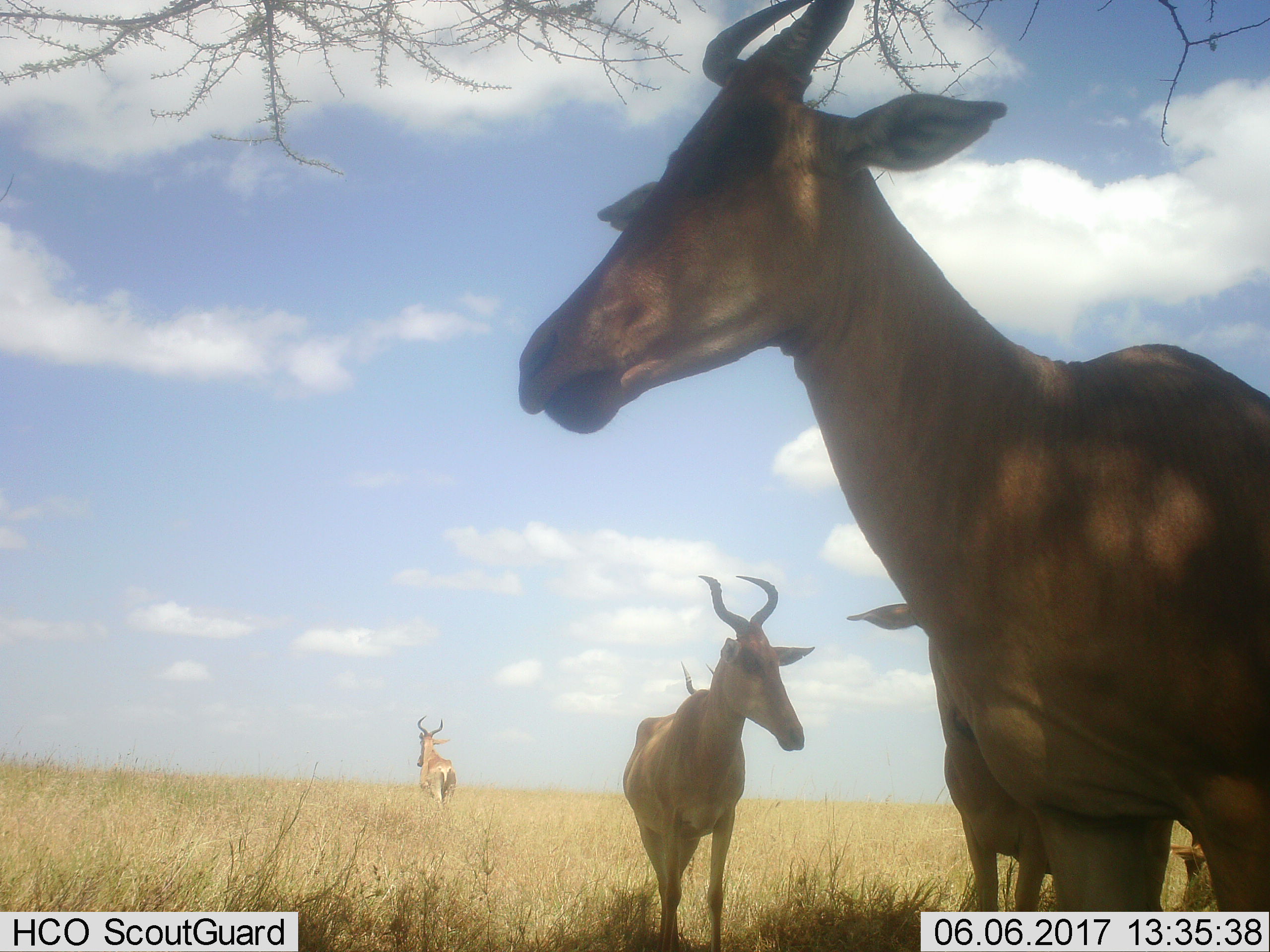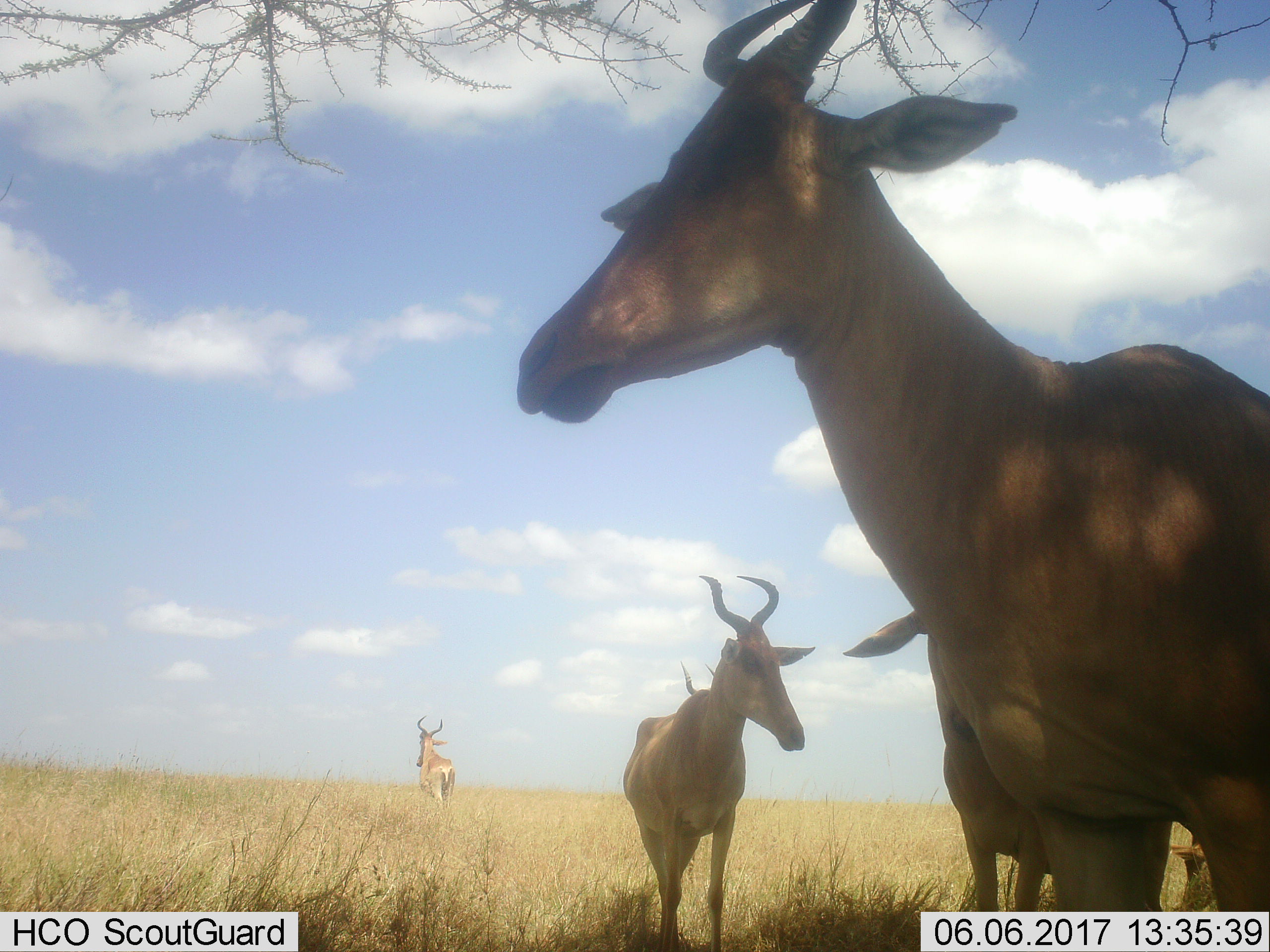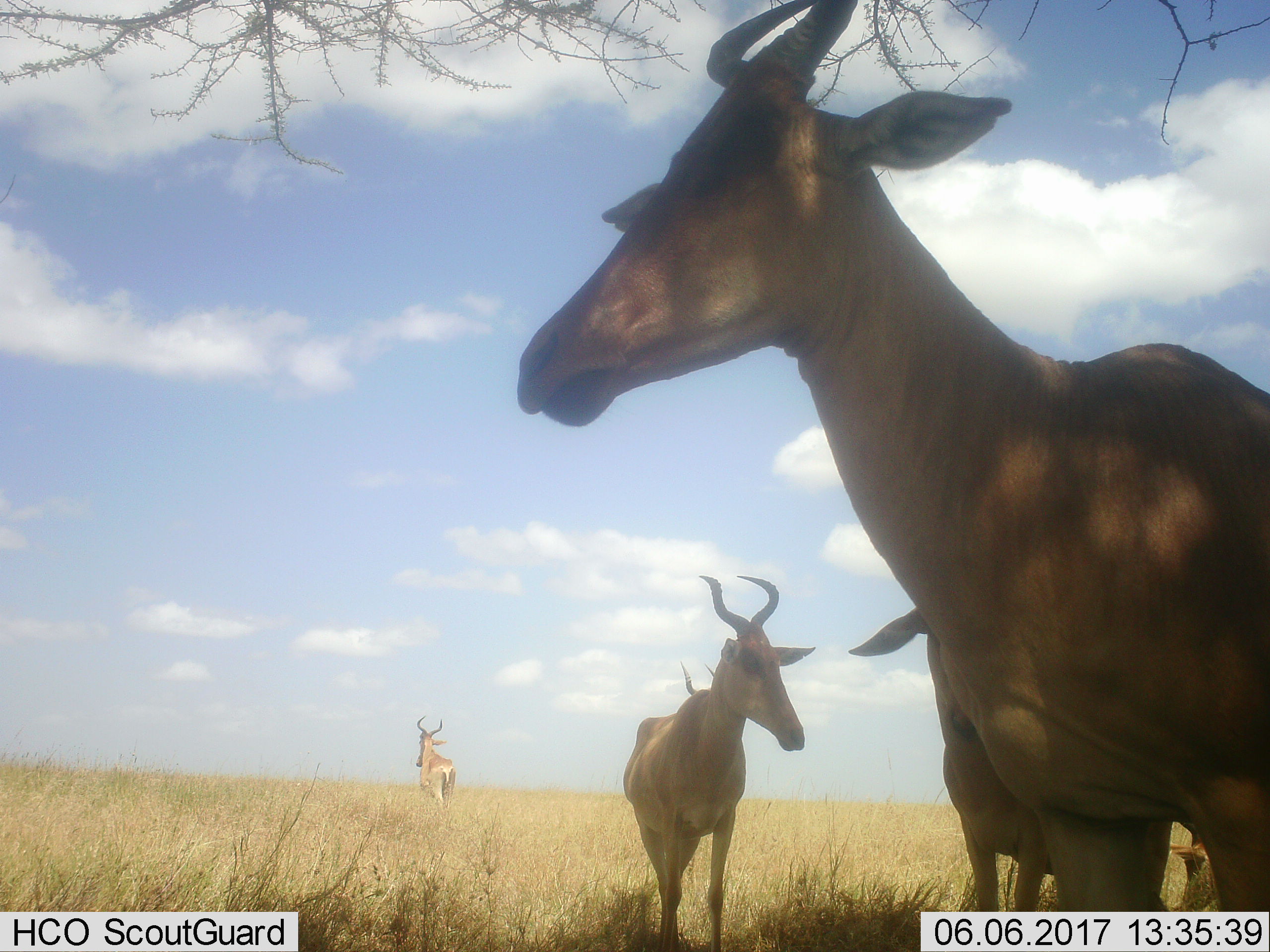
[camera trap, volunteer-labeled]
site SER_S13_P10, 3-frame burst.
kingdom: Animalia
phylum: Chordata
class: Mammalia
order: Artiodactyla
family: Bovidae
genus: Alcelaphus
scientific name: Alcelaphus buselaphus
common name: hartebeest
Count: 4.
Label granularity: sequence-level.